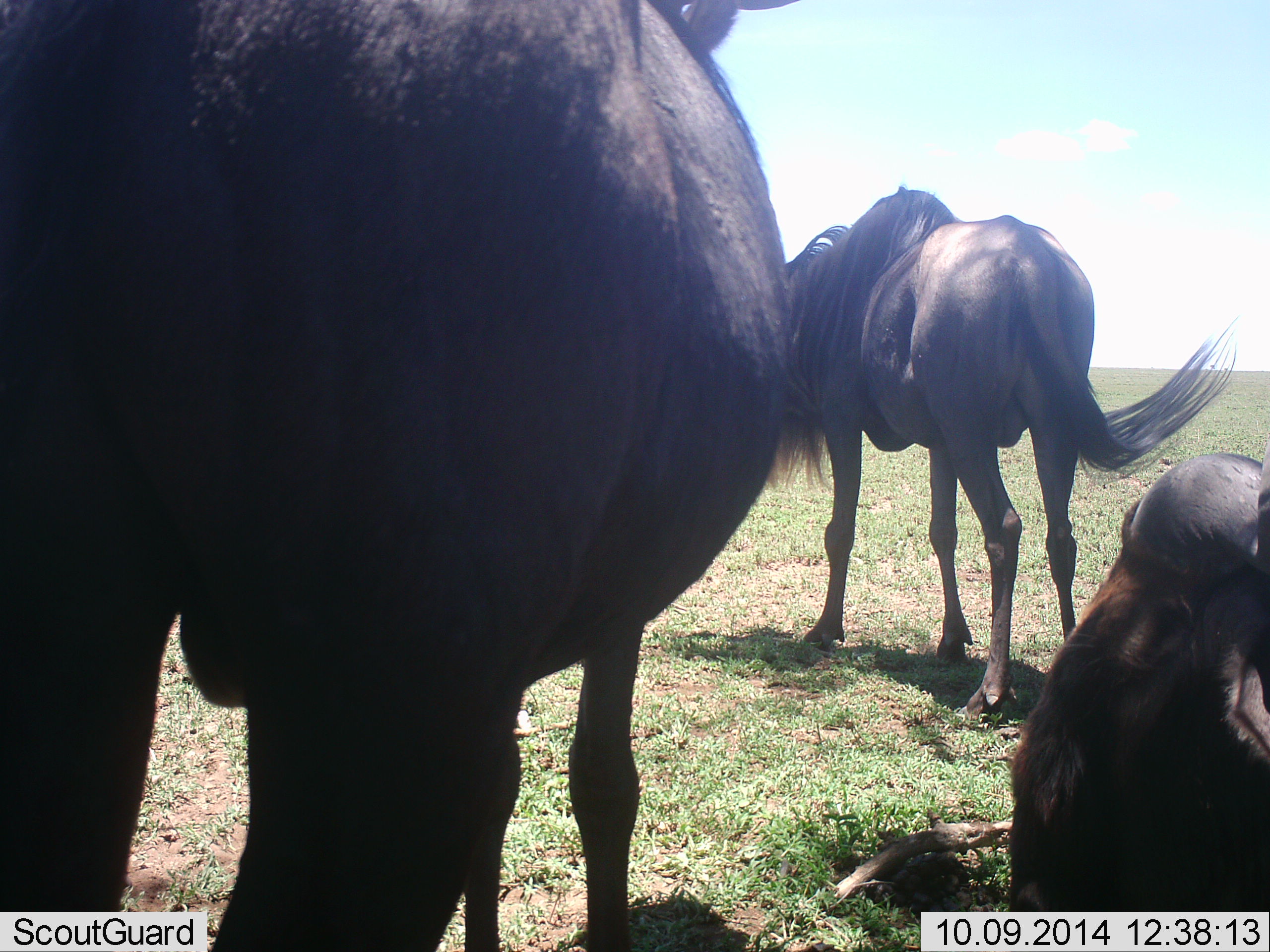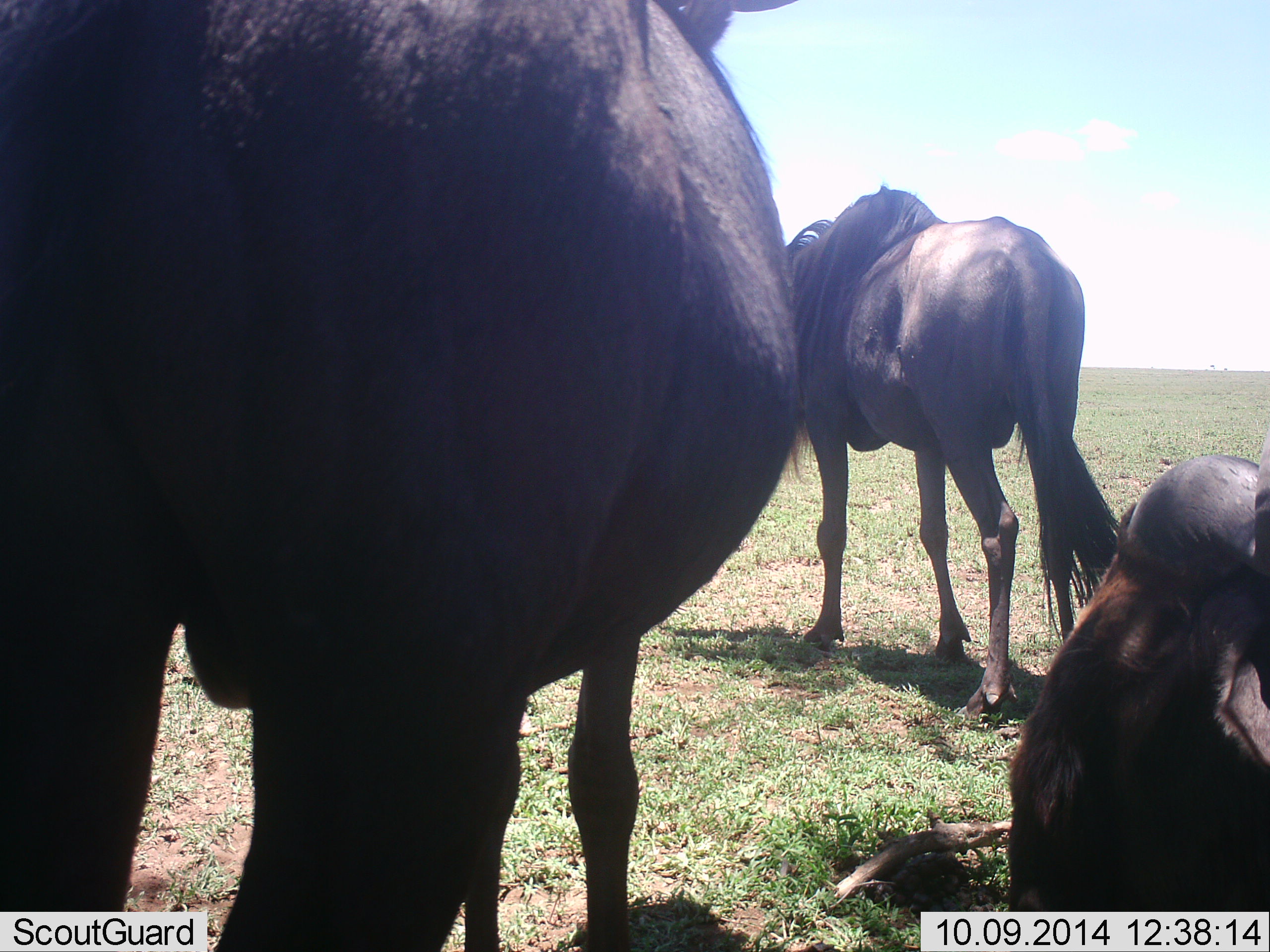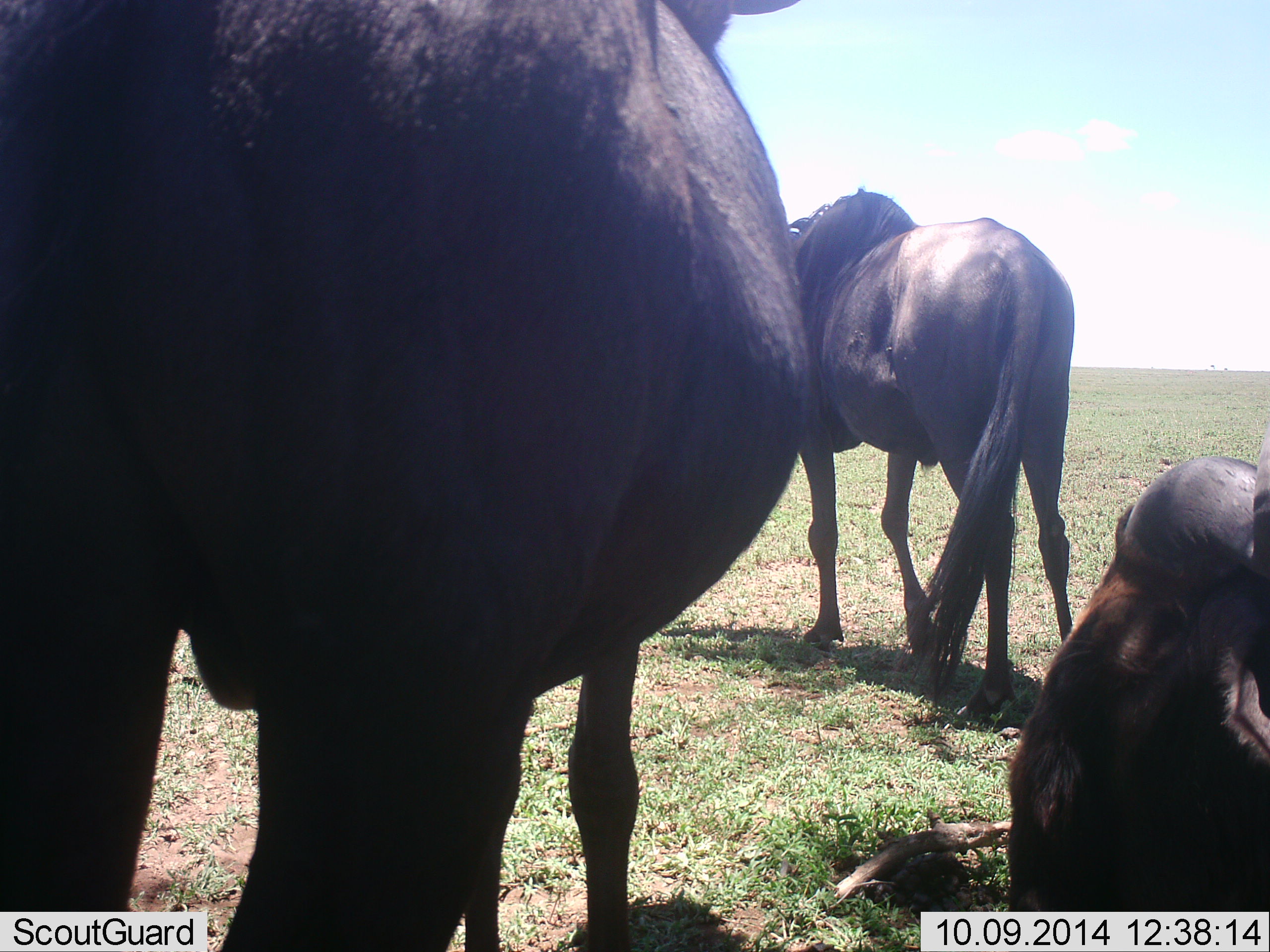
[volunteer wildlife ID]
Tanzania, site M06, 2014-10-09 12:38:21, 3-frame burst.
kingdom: Animalia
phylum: Chordata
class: Mammalia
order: Artiodactyla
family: Bovidae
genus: Connochaetes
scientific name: Connochaetes taurinus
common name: blue wildebeest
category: wildebeest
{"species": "wildebeest (blue wildebeest) (Connochaetes taurinus)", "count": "3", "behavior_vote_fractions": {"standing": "90%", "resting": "80%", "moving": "0%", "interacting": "0%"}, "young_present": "0%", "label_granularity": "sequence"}